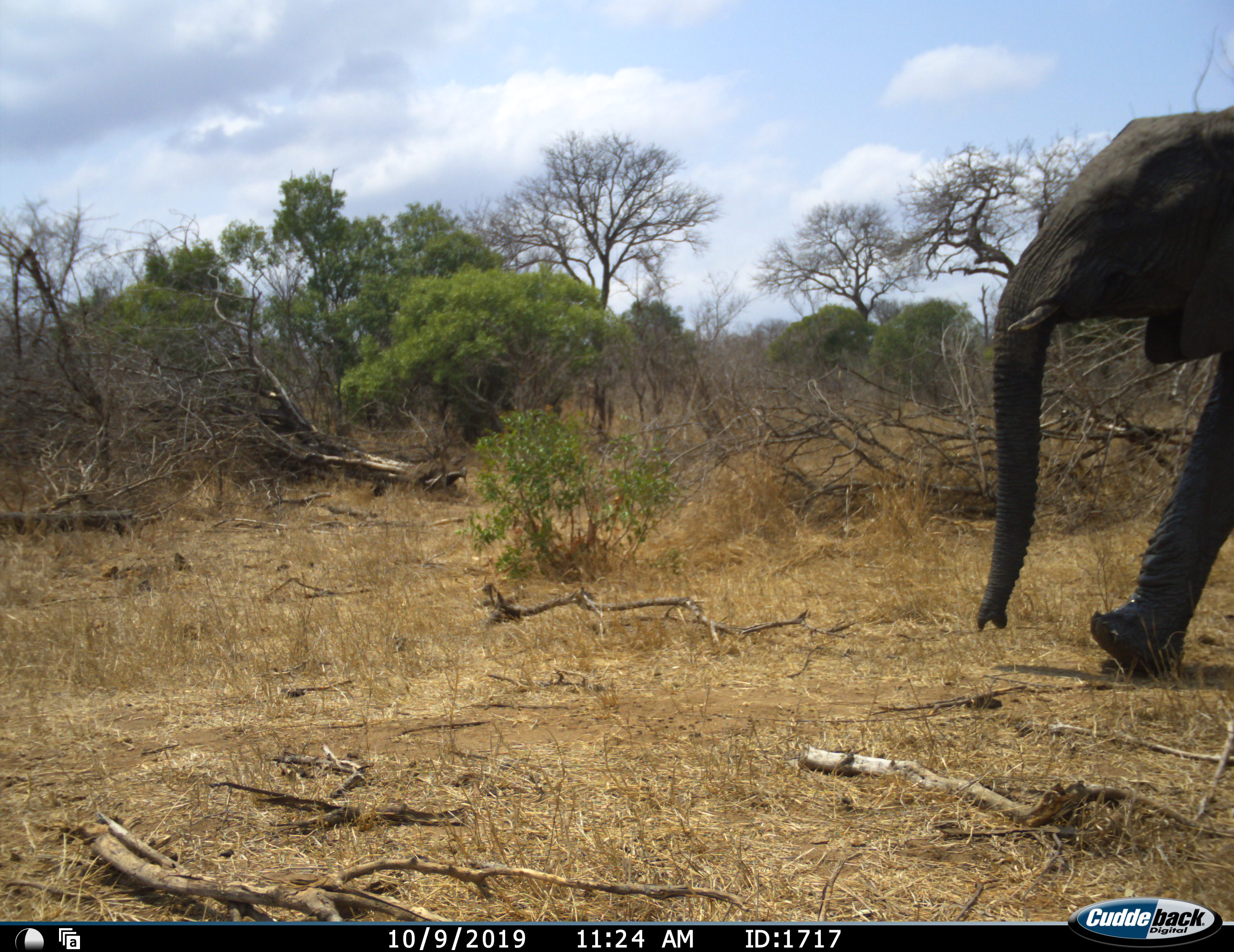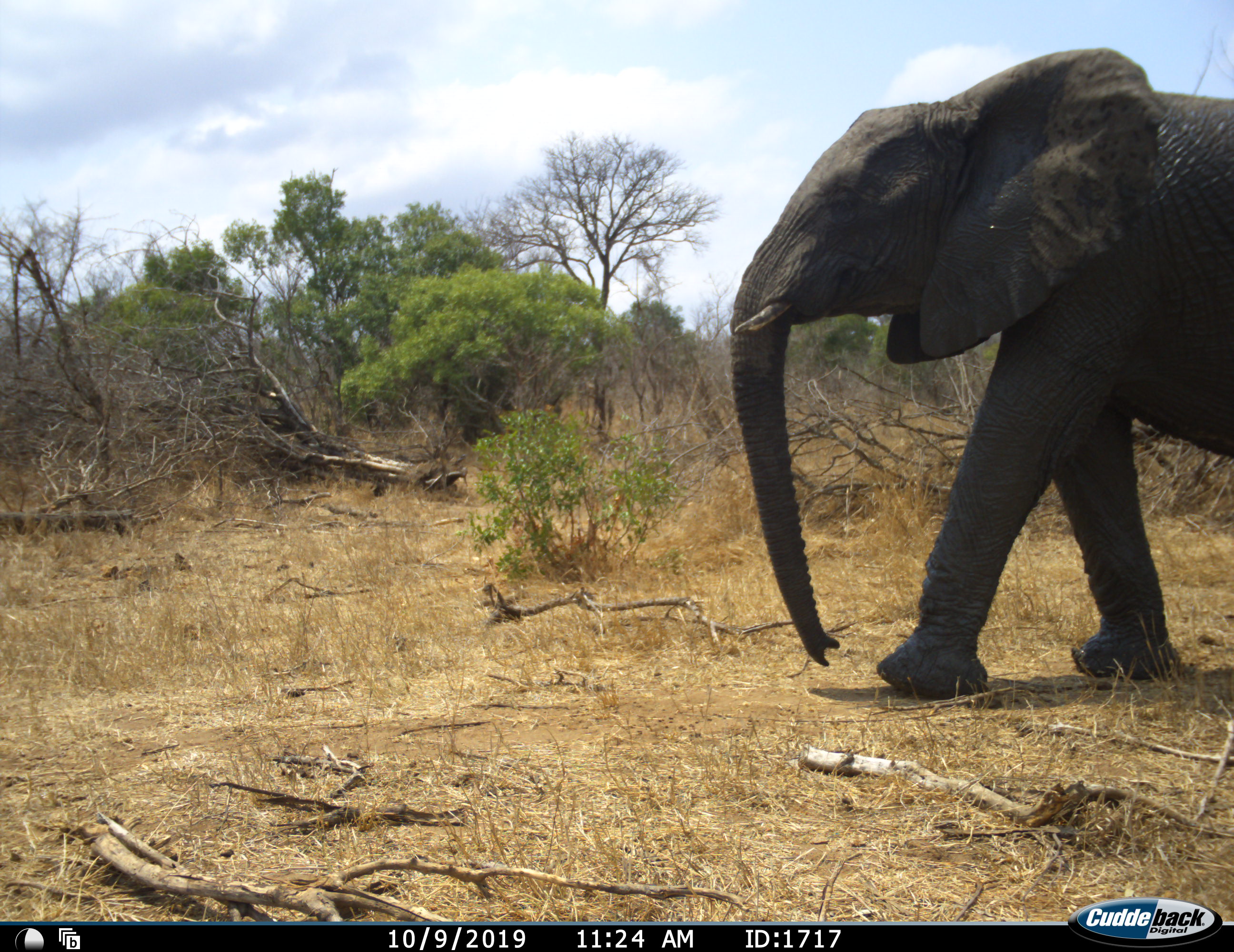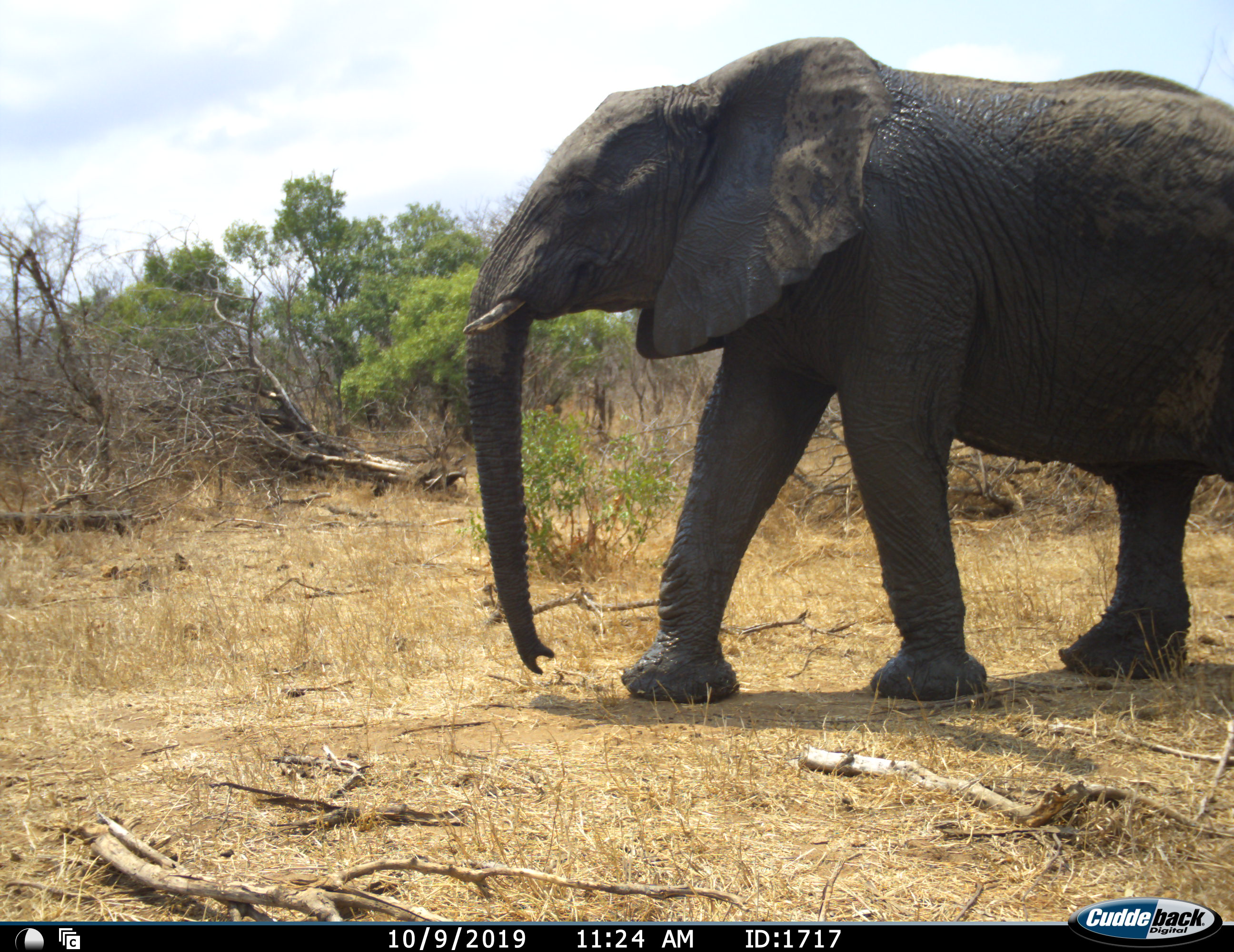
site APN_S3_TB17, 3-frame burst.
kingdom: Animalia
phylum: Chordata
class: Mammalia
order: Proboscidea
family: Elephantidae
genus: Loxodonta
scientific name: Loxodonta africana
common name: african bush elephant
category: elephant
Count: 1.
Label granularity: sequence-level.